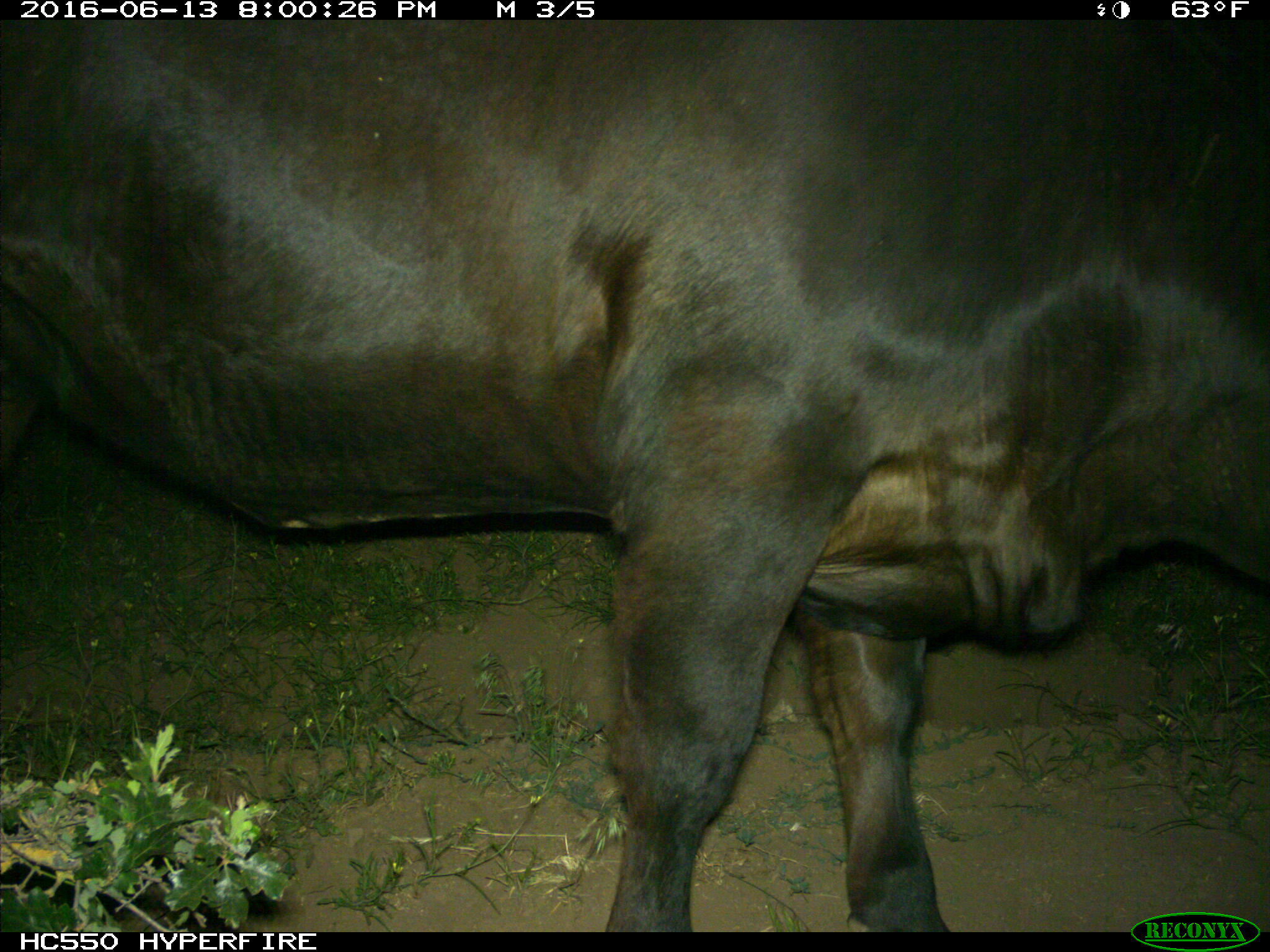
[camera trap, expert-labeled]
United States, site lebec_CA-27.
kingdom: Animalia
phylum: Chordata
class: Mammalia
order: Artiodactyla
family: Bovidae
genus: Bos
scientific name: Bos taurus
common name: domestic cow